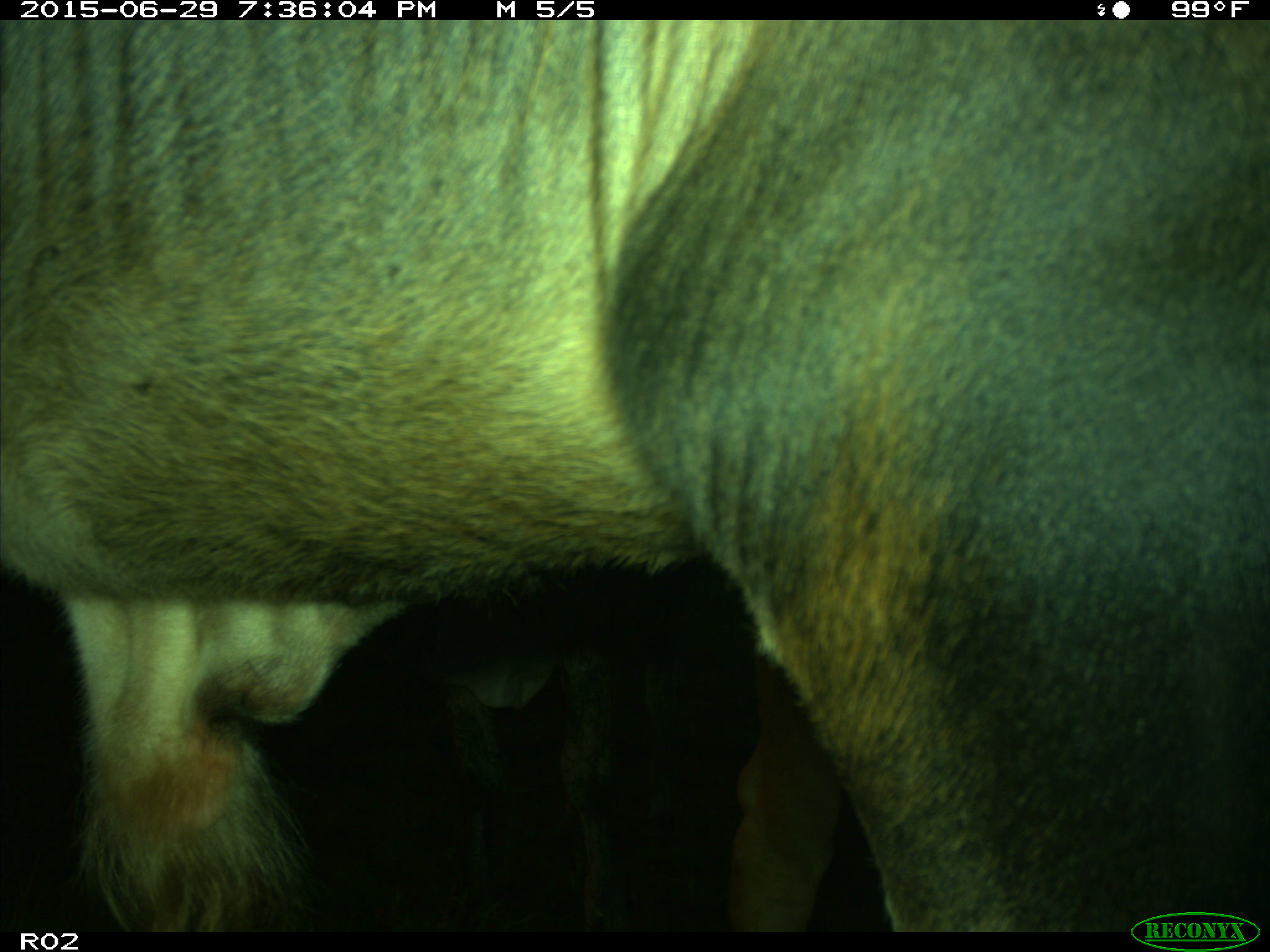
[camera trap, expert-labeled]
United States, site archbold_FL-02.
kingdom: Animalia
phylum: Chordata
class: Mammalia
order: Artiodactyla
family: Bovidae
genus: Bos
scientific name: Bos taurus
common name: domestic cow